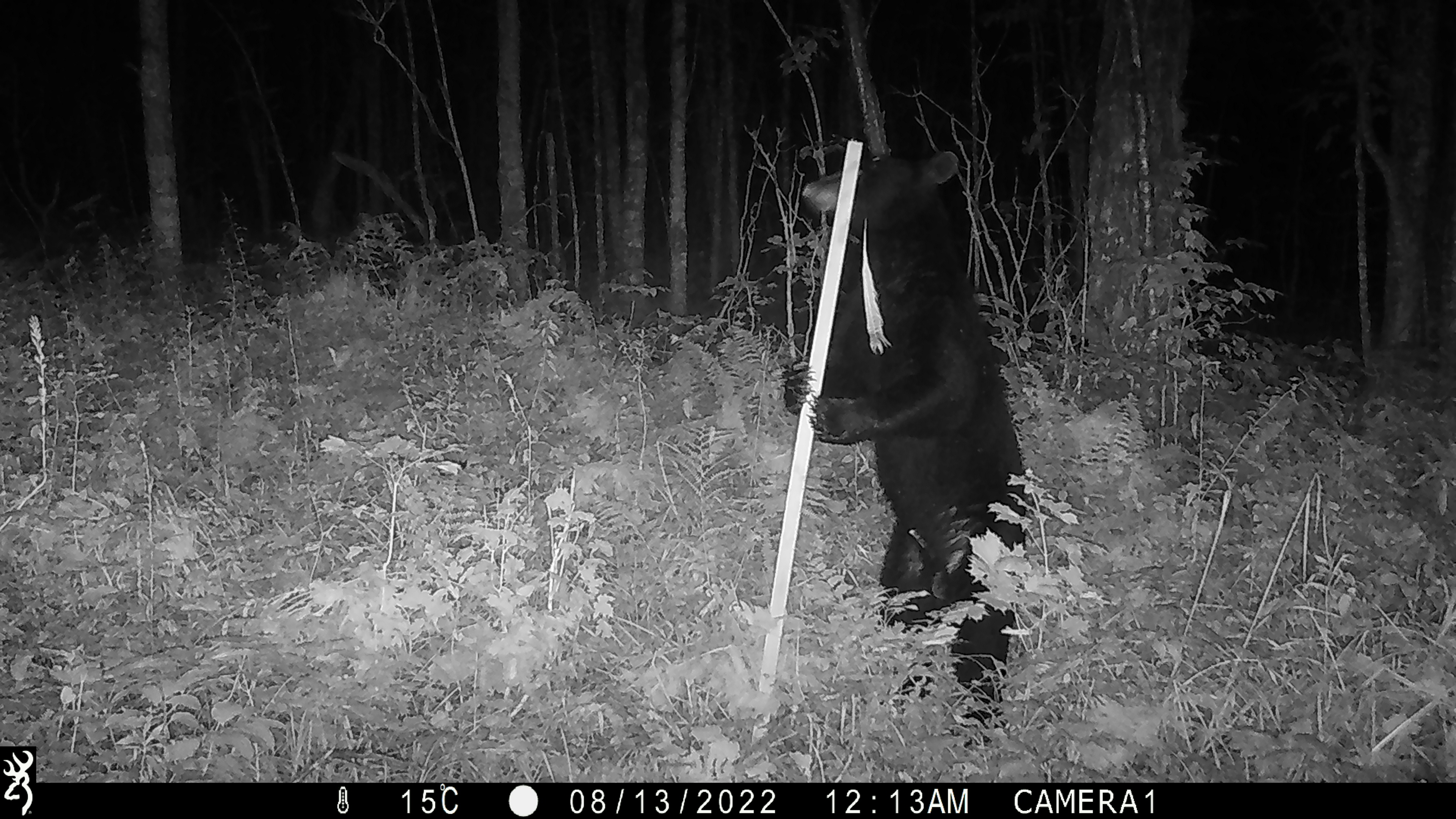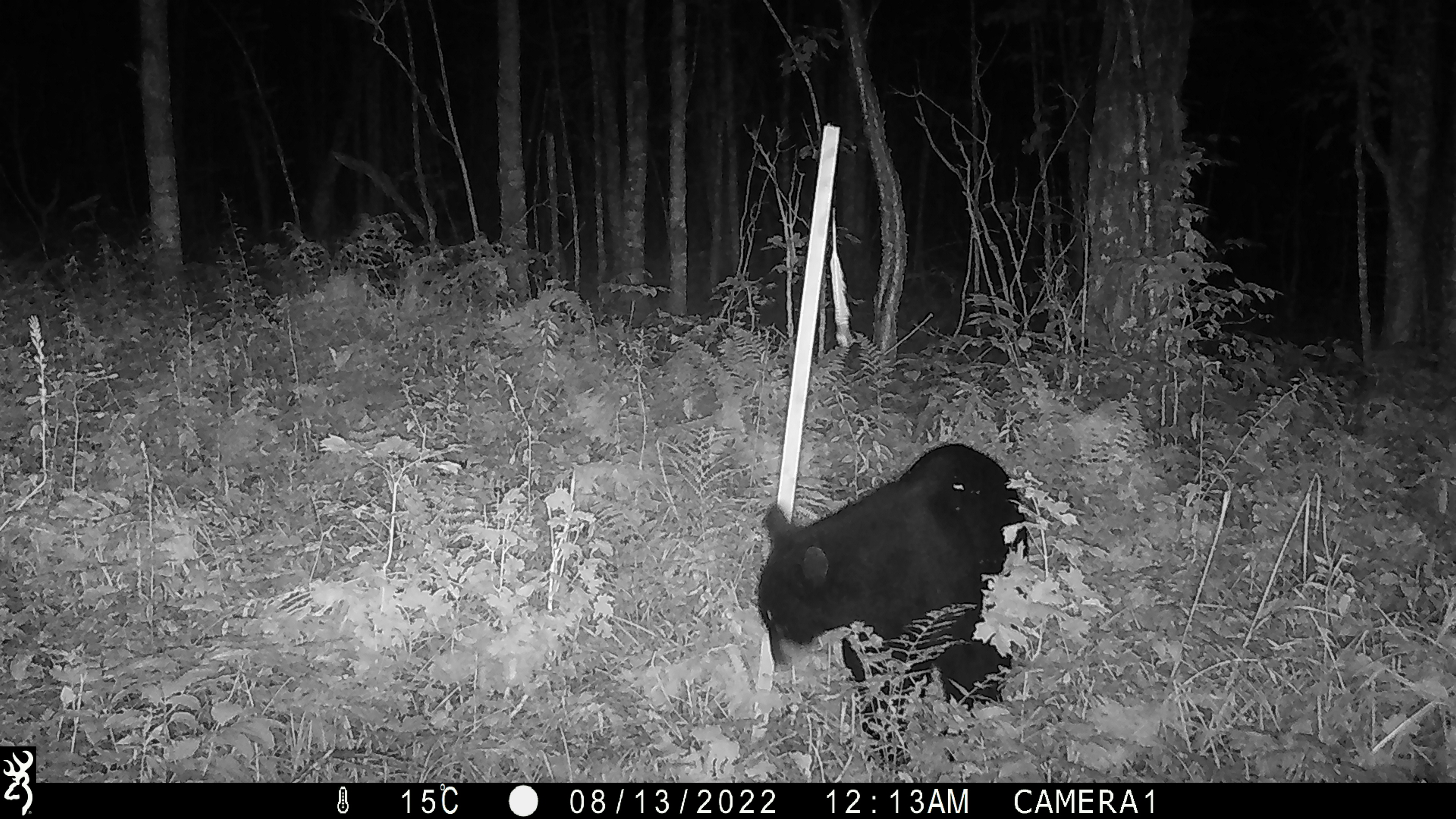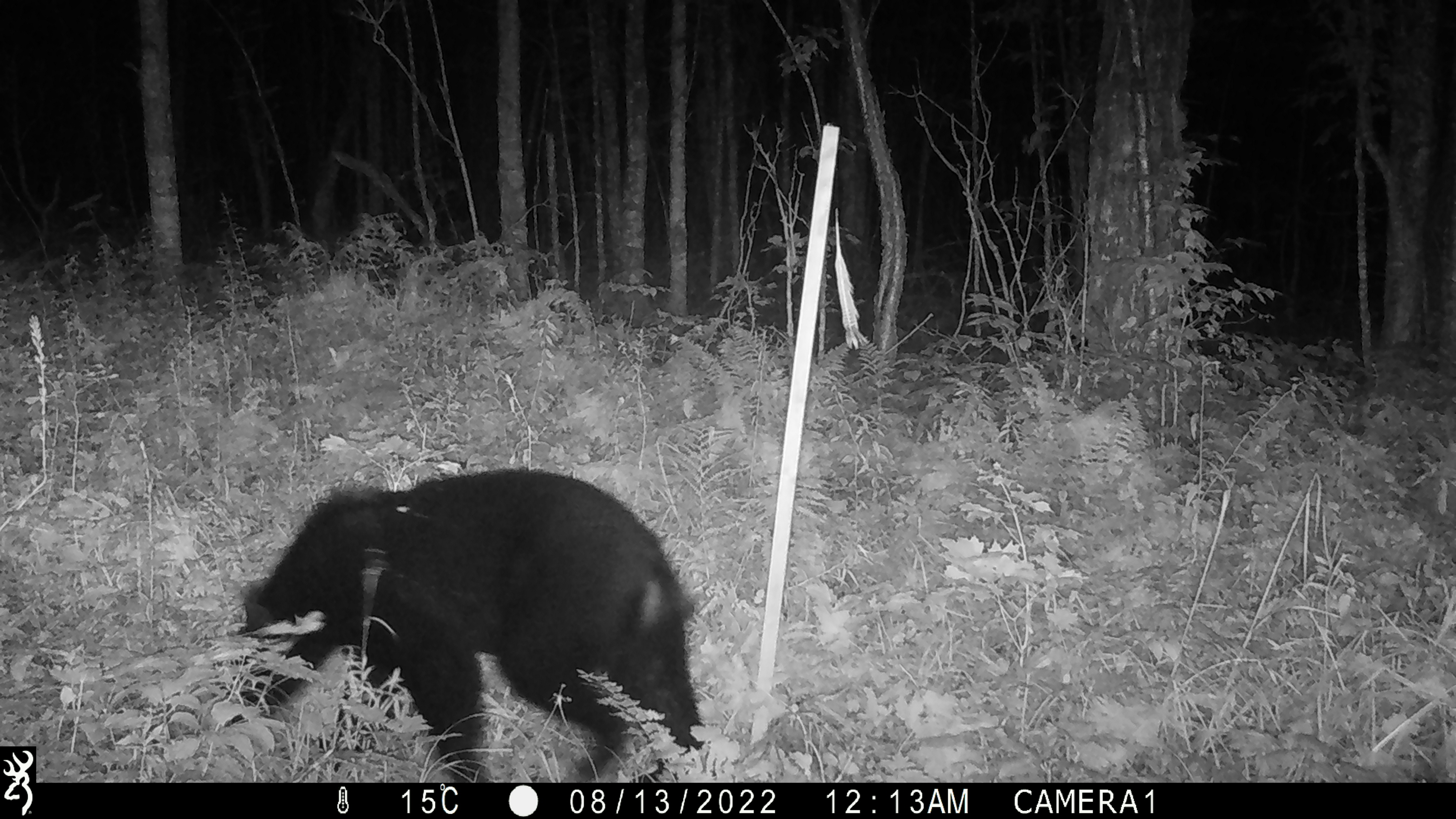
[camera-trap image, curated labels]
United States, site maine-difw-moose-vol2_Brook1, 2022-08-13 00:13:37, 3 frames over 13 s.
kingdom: Animalia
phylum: Chordata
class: Mammalia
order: Carnivora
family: Ursidae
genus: Ursus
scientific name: Ursus americanus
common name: black bear